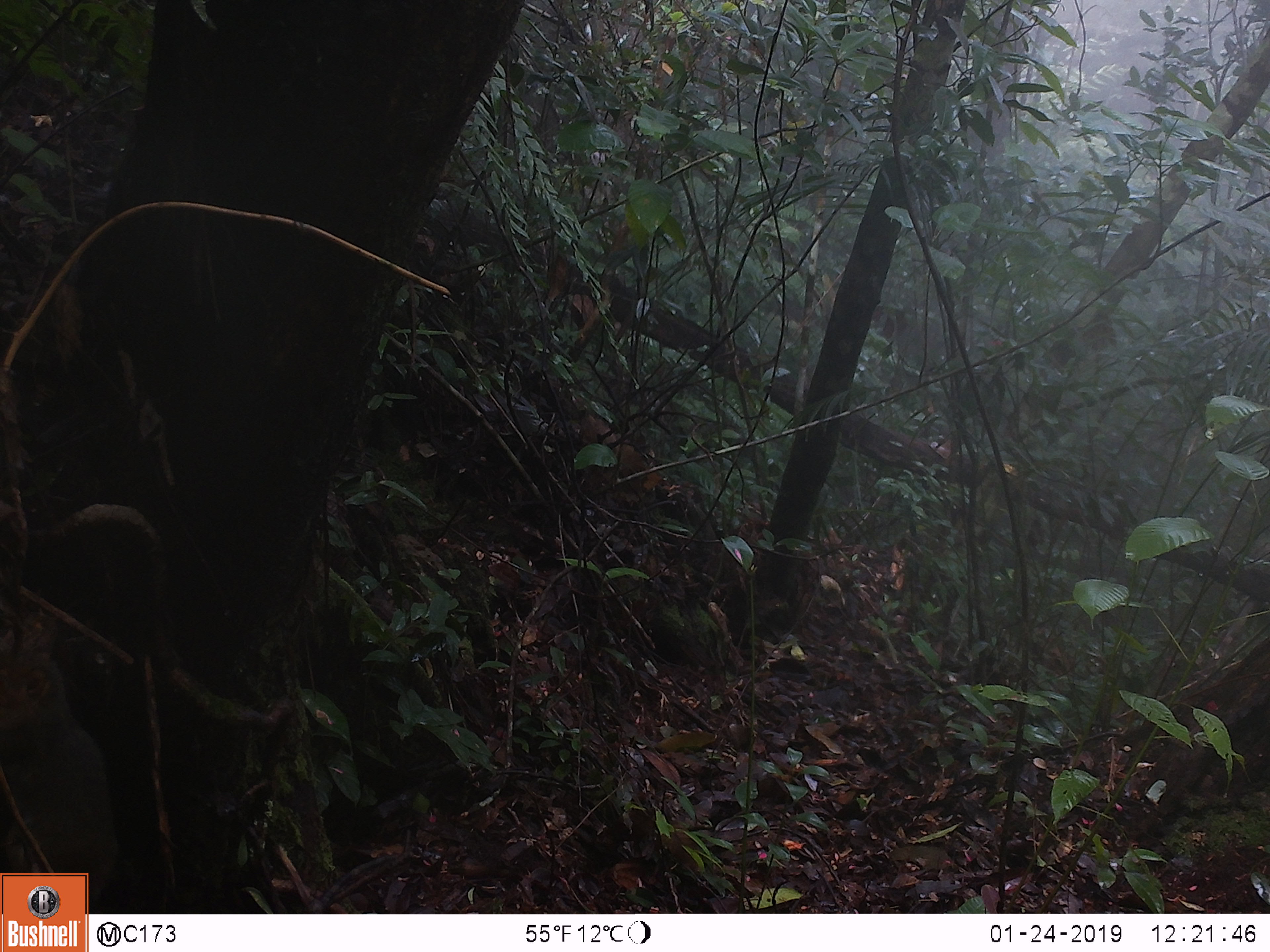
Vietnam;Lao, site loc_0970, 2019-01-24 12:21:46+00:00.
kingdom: Animalia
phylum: Chordata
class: Mammalia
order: Rodentia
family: Sciuridae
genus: Dremomys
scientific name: Dremomys rufigenis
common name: red-cheeked squirrel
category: red cheeked squirrel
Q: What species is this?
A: Red cheeked squirrel (red-cheeked squirrel) (Dremomys rufigenis).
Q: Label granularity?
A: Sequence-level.